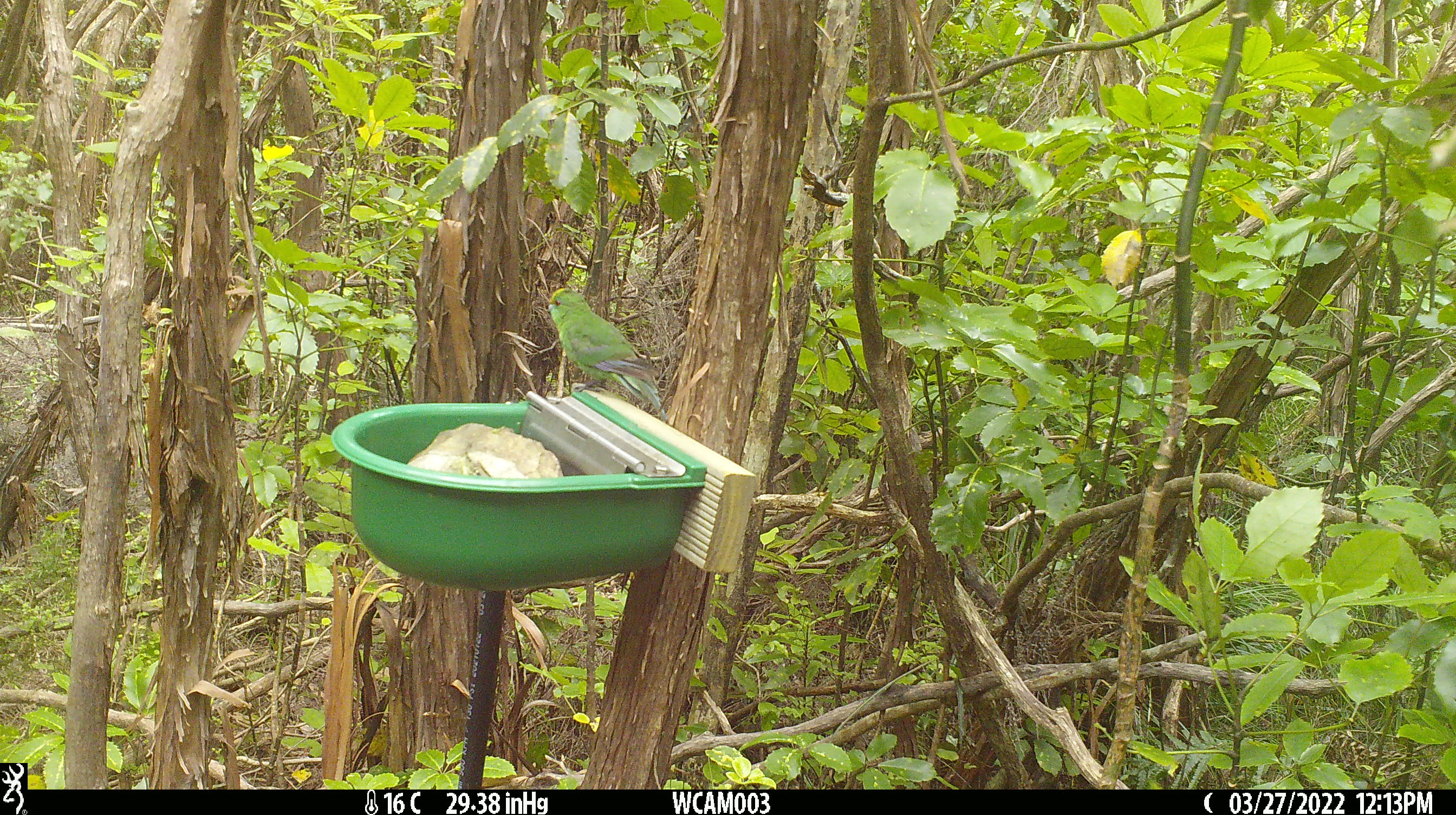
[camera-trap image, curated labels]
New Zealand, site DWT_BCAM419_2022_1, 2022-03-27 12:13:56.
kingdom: Animalia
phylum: Chordata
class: Aves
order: Psittaciformes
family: Psittaculidae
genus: Cyanoramphus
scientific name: Cyanoramphus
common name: parakeet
Parakeet (Cyanoramphus).